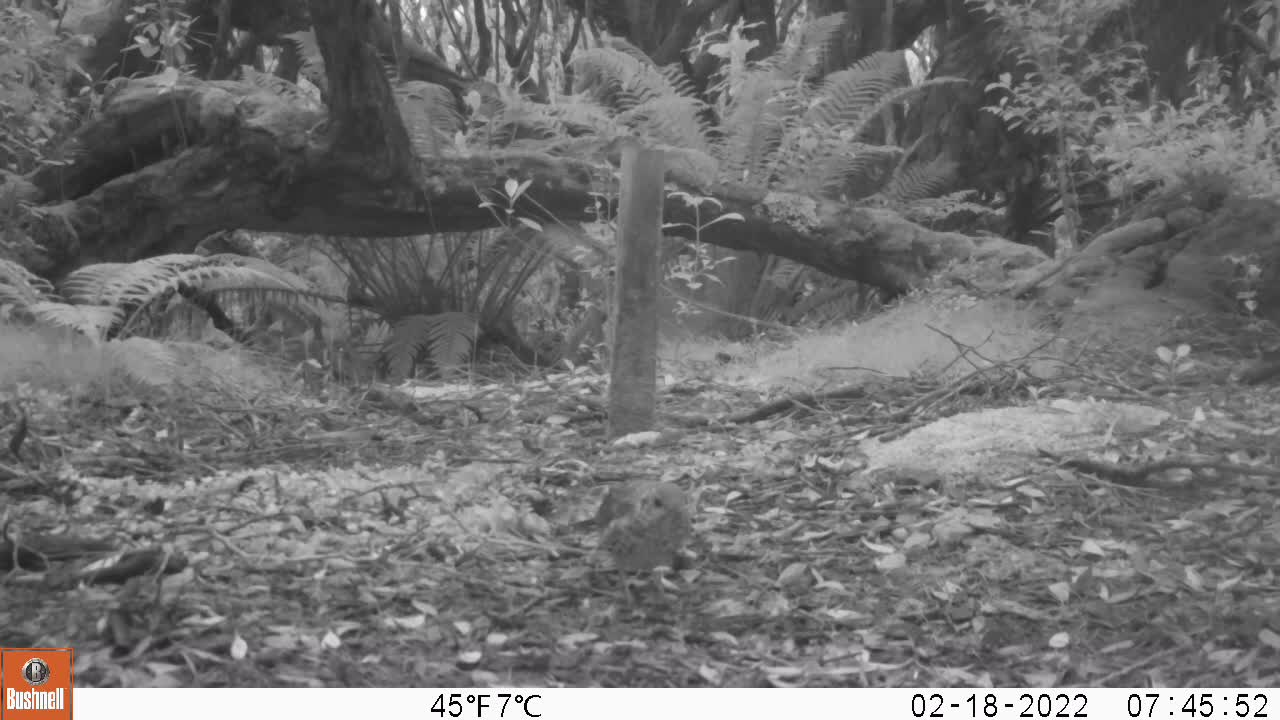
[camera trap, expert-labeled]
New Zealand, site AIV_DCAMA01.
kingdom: Animalia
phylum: Chordata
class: Aves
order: Passeriformes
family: Turdidae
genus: Turdus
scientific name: Turdus philomelos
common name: song thrush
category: thrush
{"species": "thrush (song thrush) (Turdus philomelos)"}